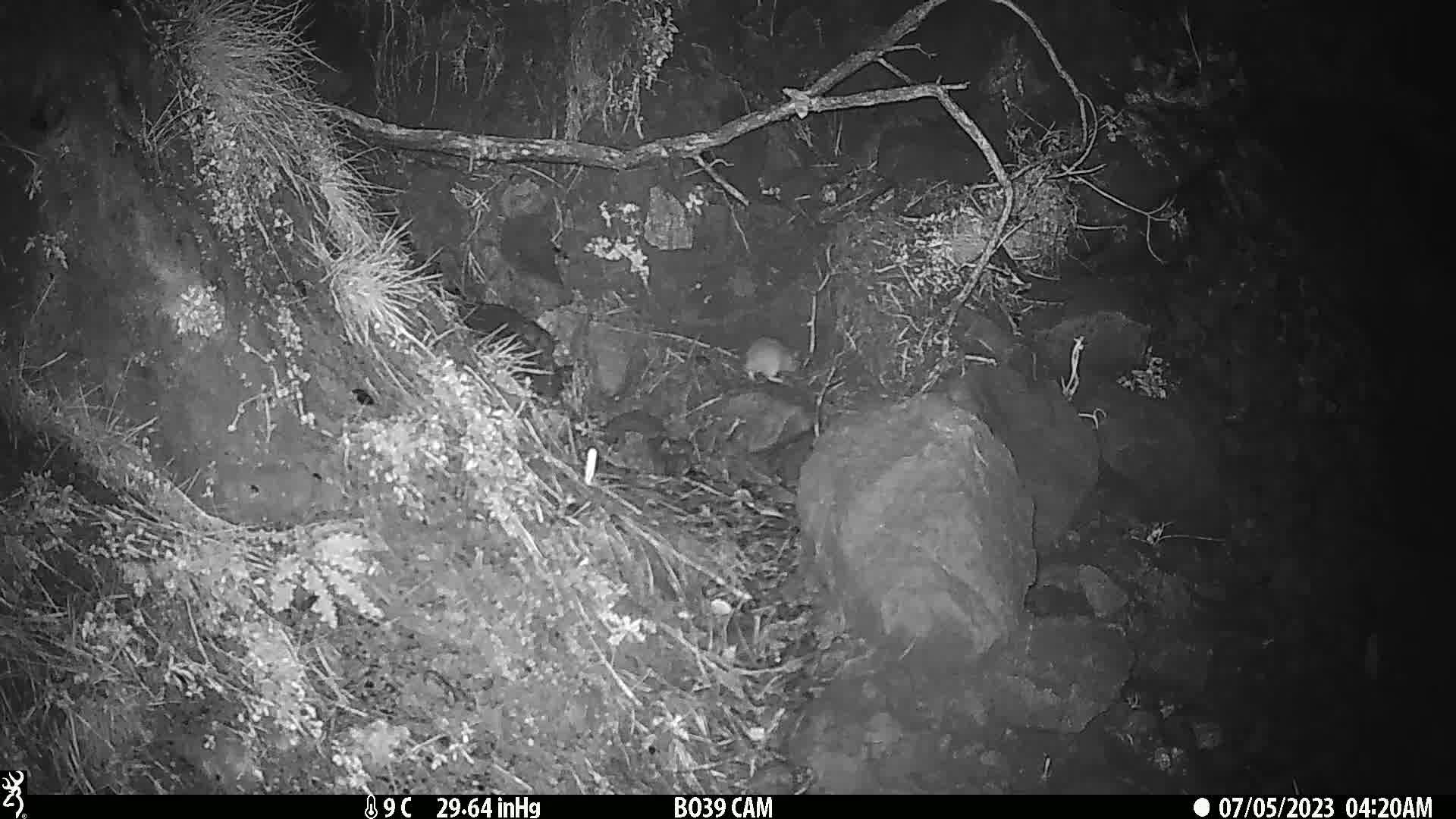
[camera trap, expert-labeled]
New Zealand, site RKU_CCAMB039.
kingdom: Animalia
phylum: Chordata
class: Mammalia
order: Rodentia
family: Muridae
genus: Rattus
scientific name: Rattus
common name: rat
Rat (Rattus).